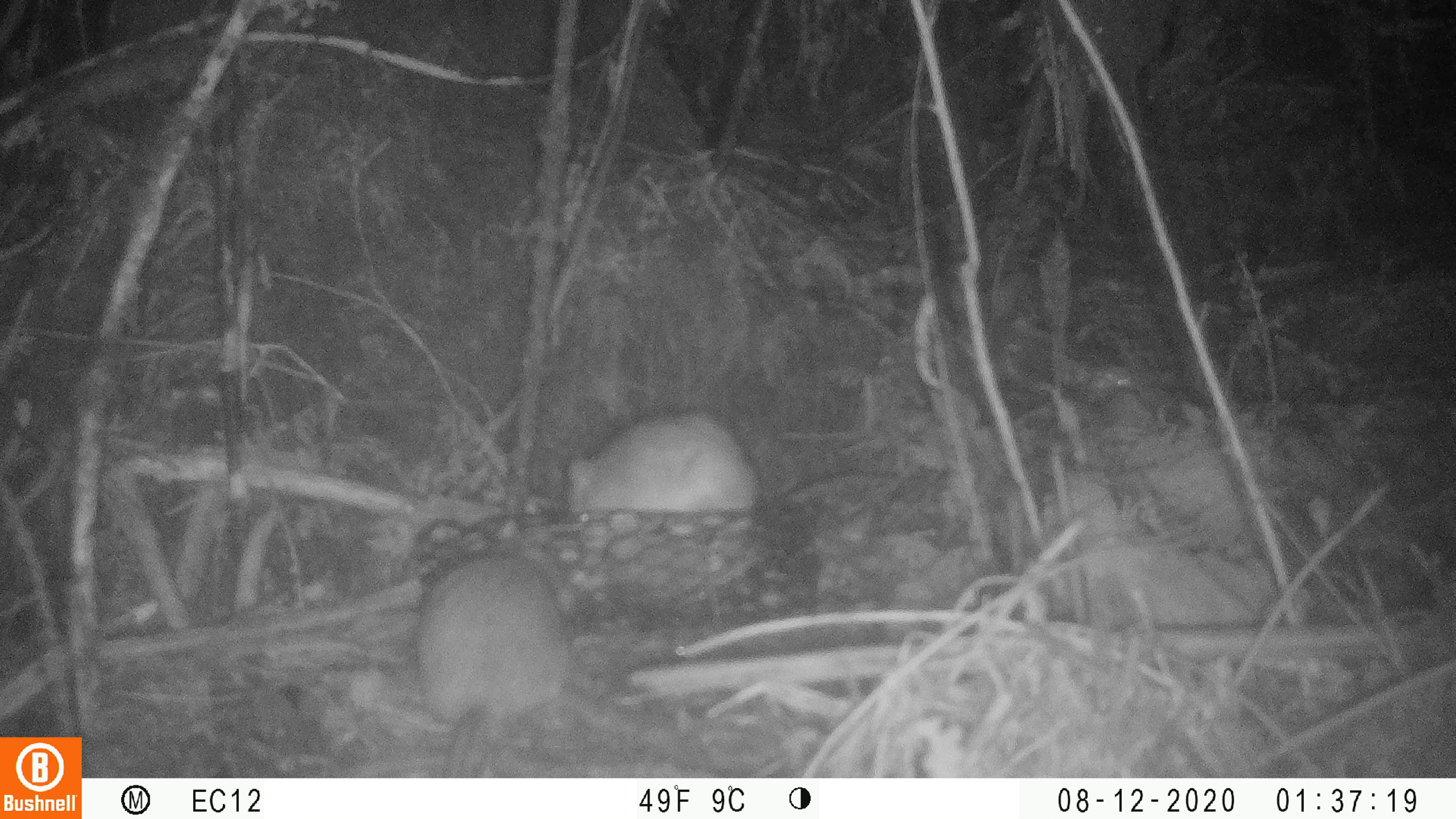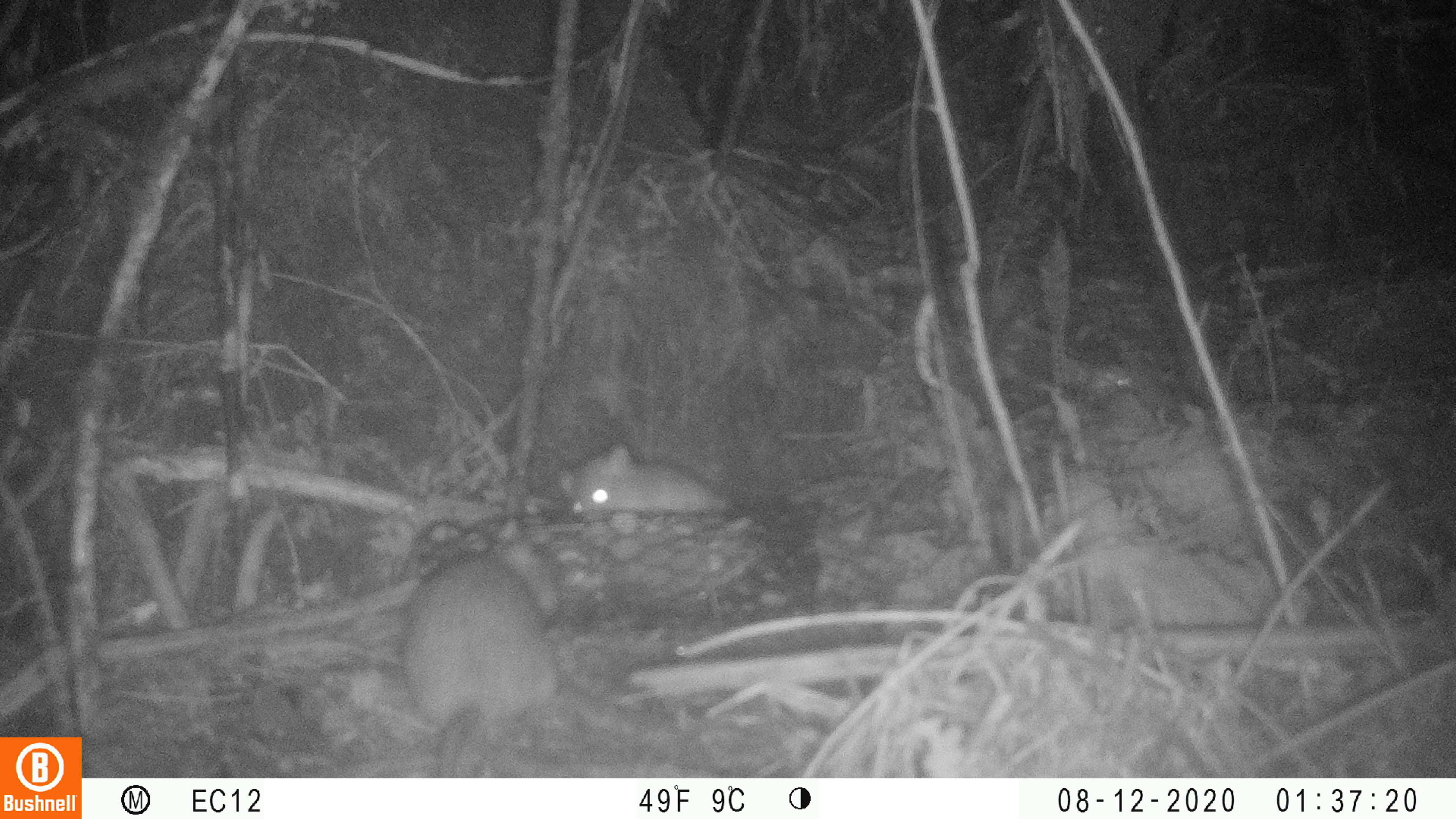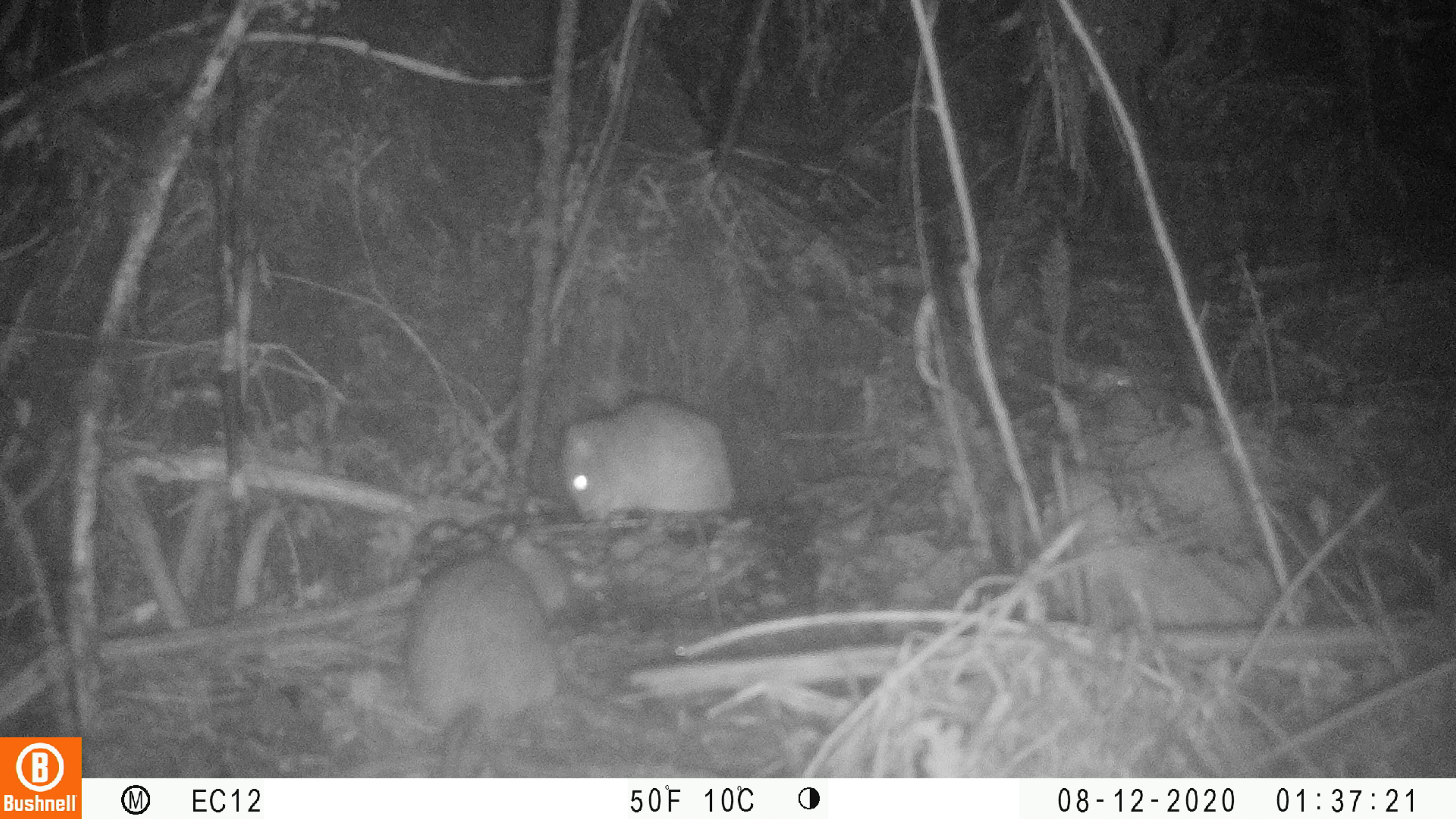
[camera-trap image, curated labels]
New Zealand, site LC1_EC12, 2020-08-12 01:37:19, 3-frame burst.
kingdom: Animalia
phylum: Chordata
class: Mammalia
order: Rodentia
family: Muridae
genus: Rattus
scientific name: Rattus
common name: rat